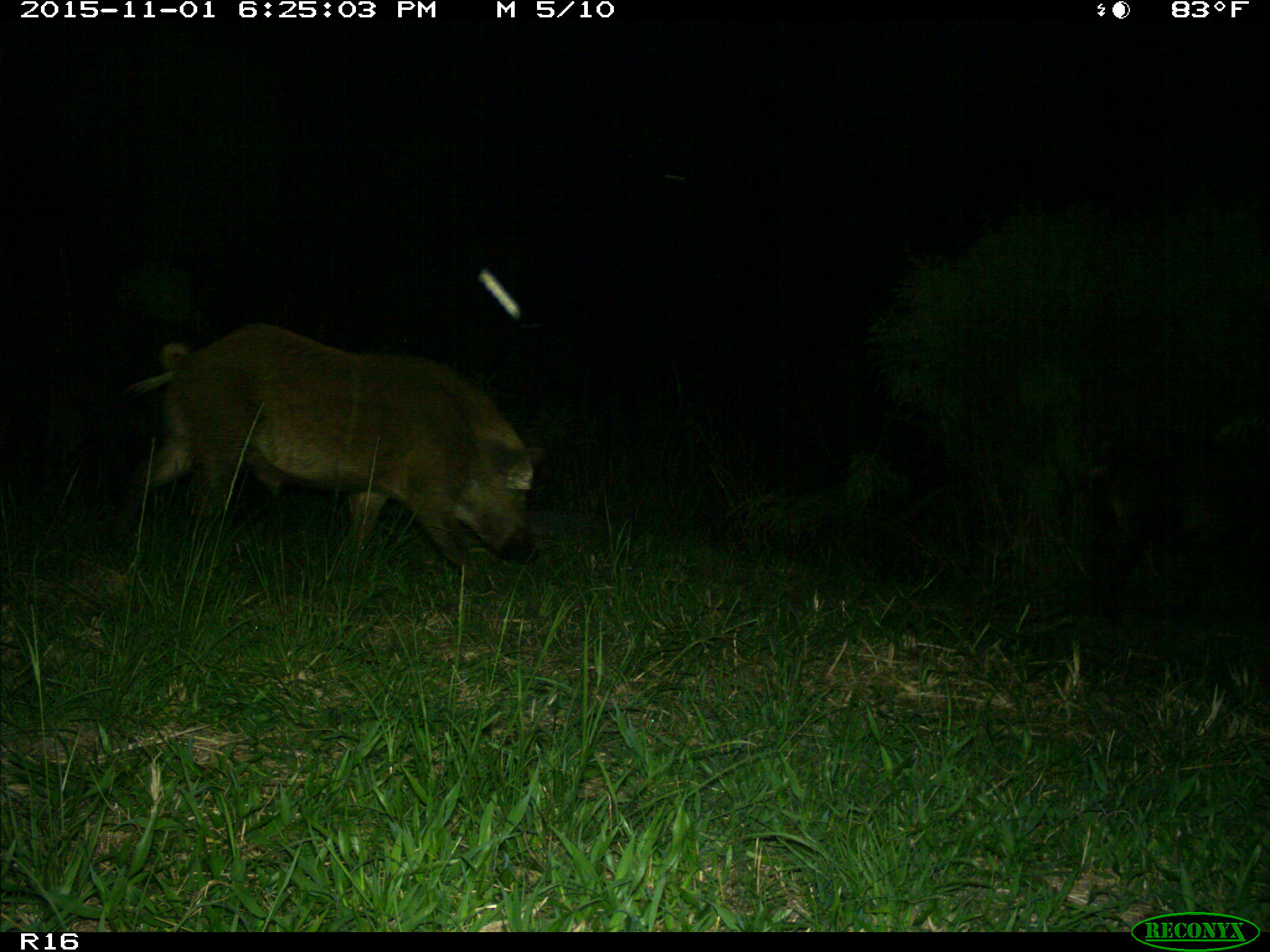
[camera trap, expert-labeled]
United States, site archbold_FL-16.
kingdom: Animalia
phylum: Chordata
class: Mammalia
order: Artiodactyla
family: Suidae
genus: Sus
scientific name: Sus scrofa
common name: wild boar